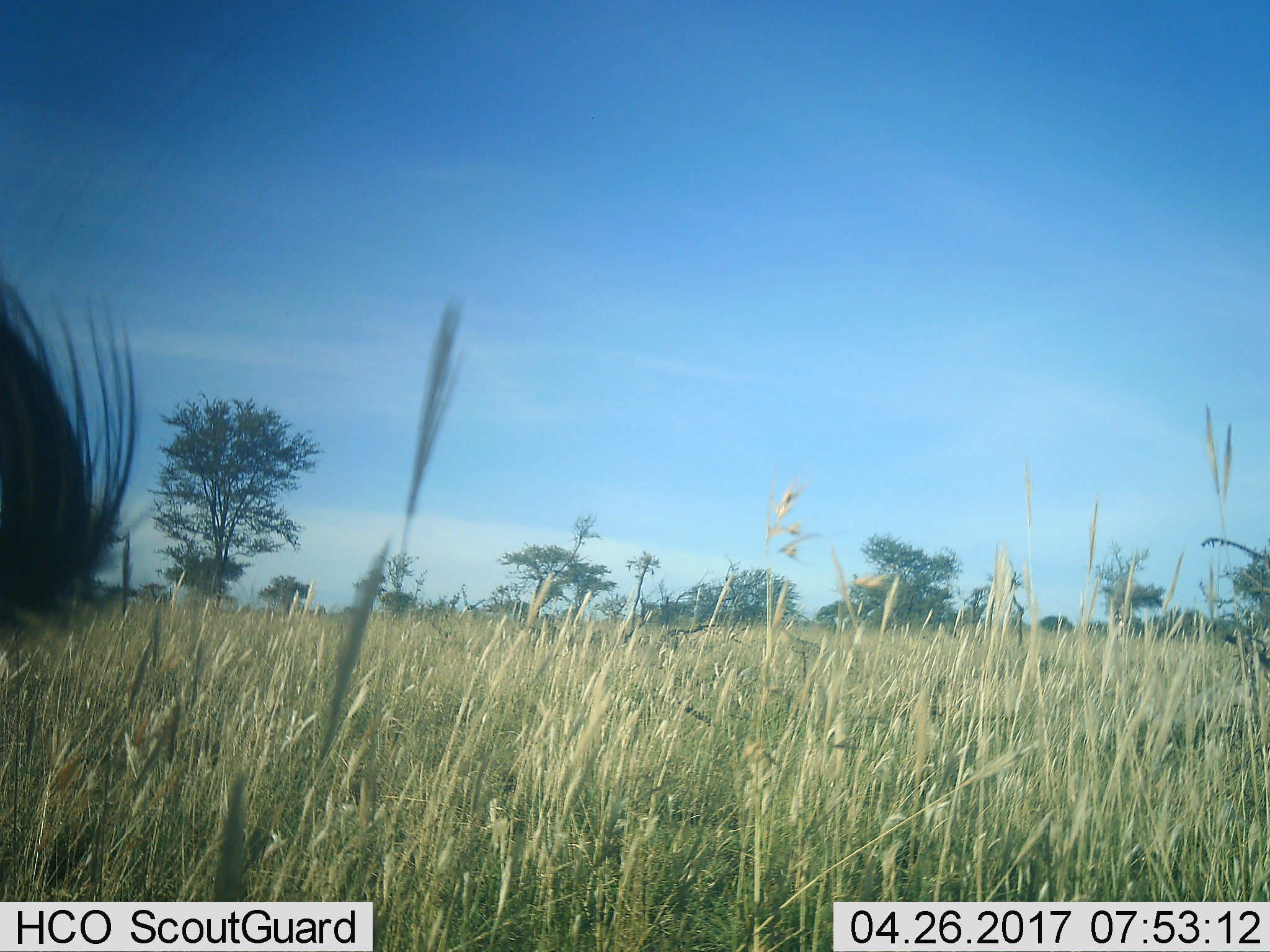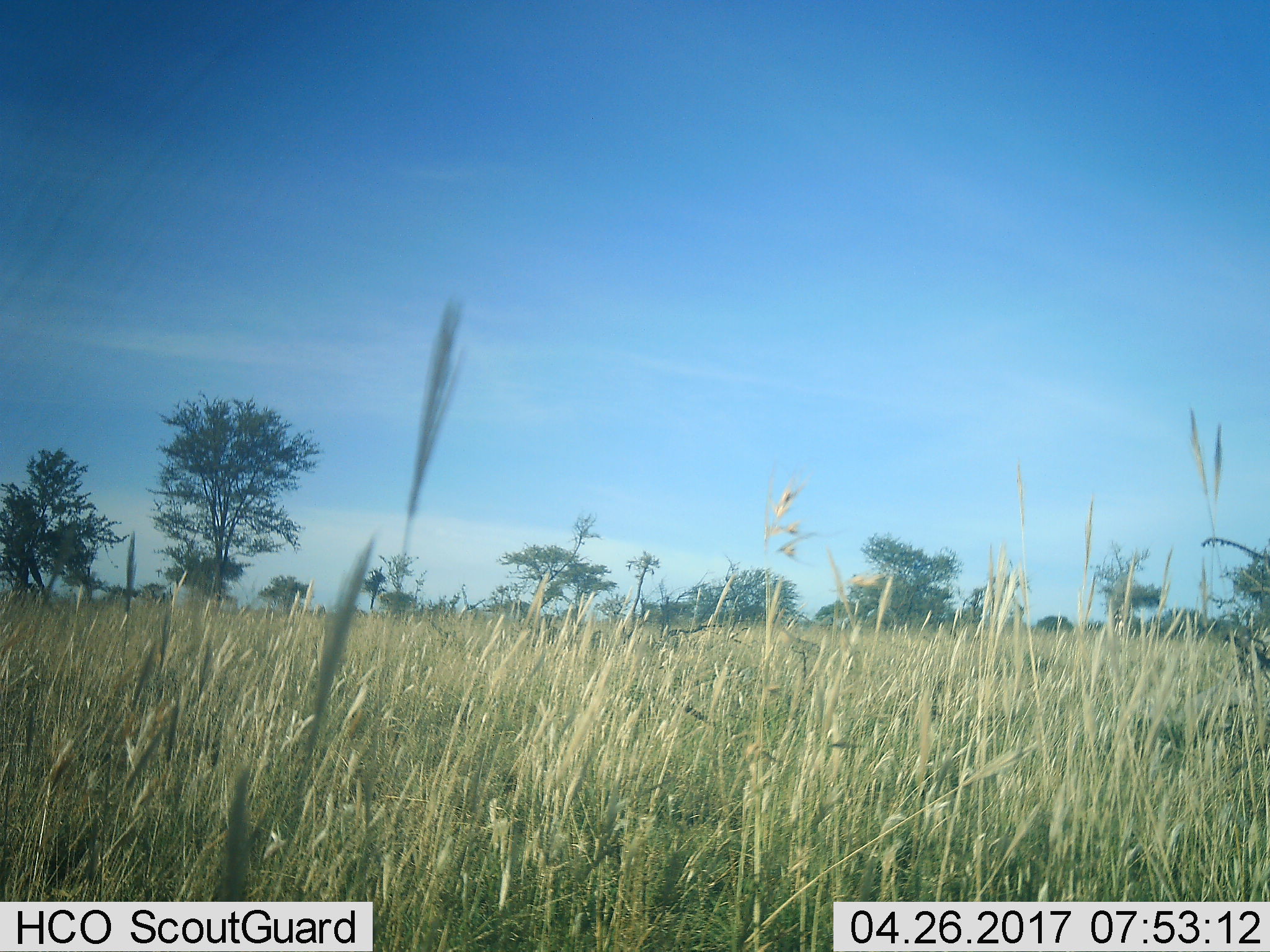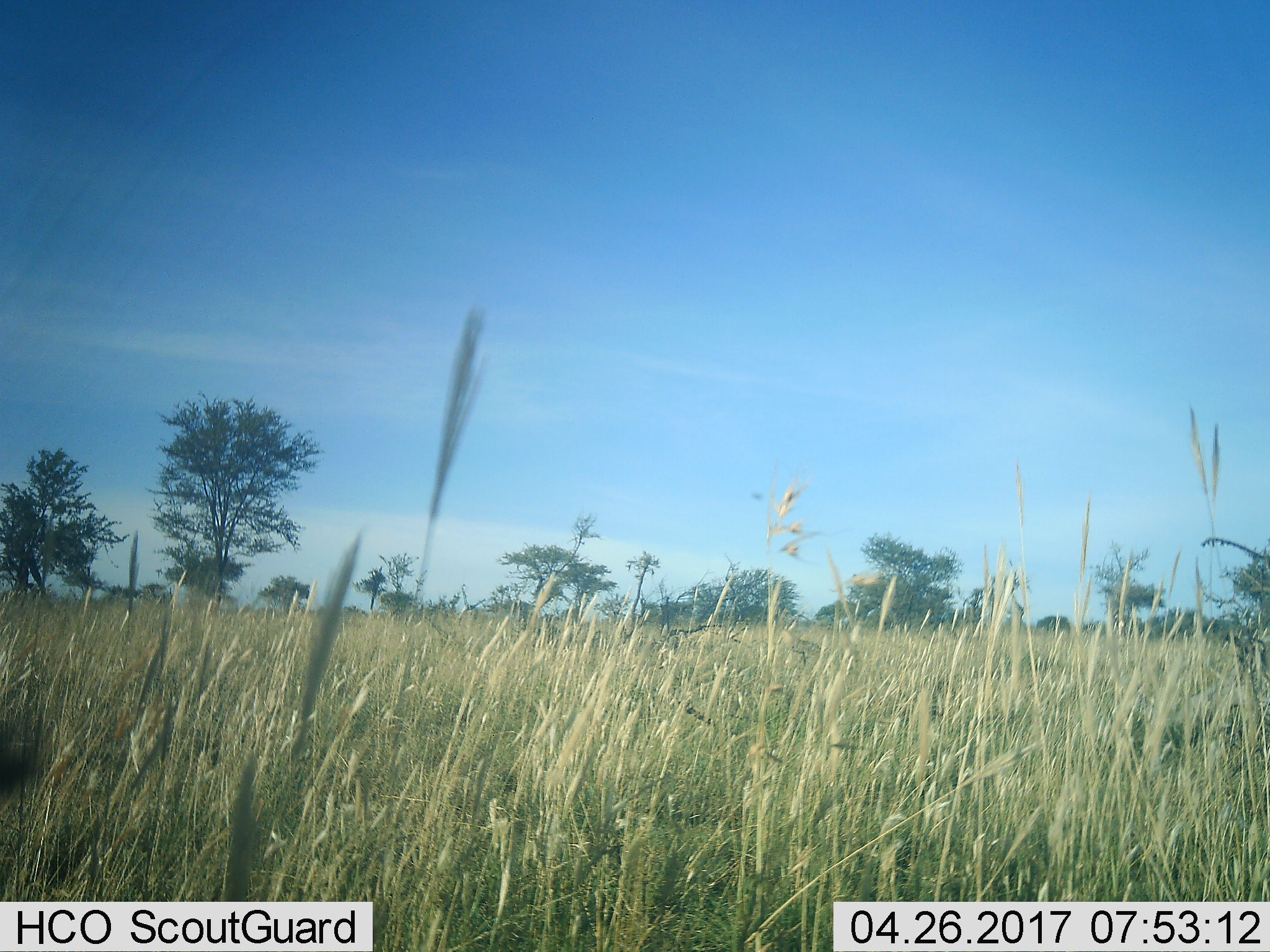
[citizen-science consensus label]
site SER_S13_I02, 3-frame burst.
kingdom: Animalia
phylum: Chordata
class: Mammalia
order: Perissodactyla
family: Equidae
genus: Equus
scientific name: Equus quagga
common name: plains zebra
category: zebraplains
Zebraplains (plains zebra) (Equus quagga), count 1. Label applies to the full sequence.